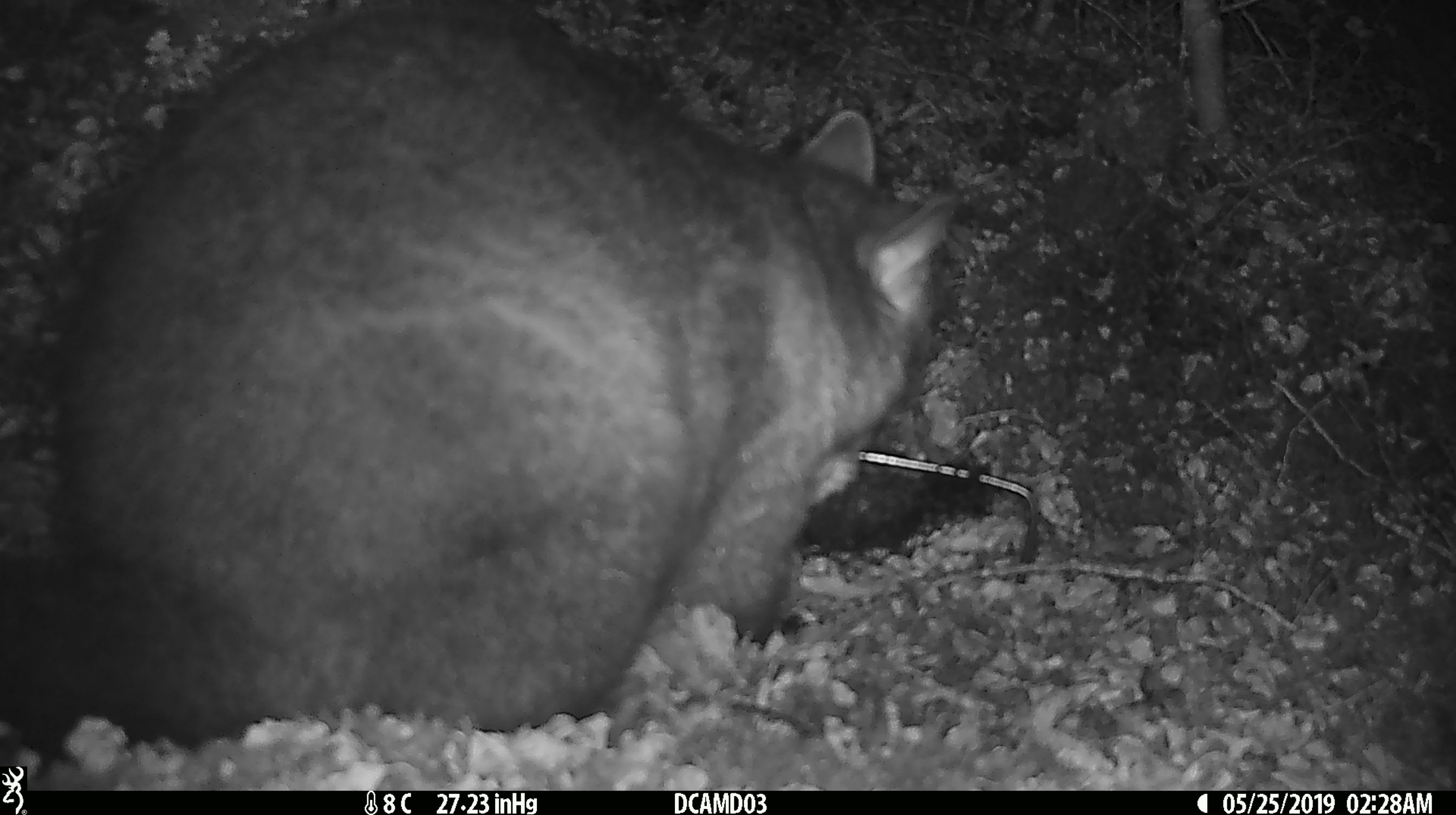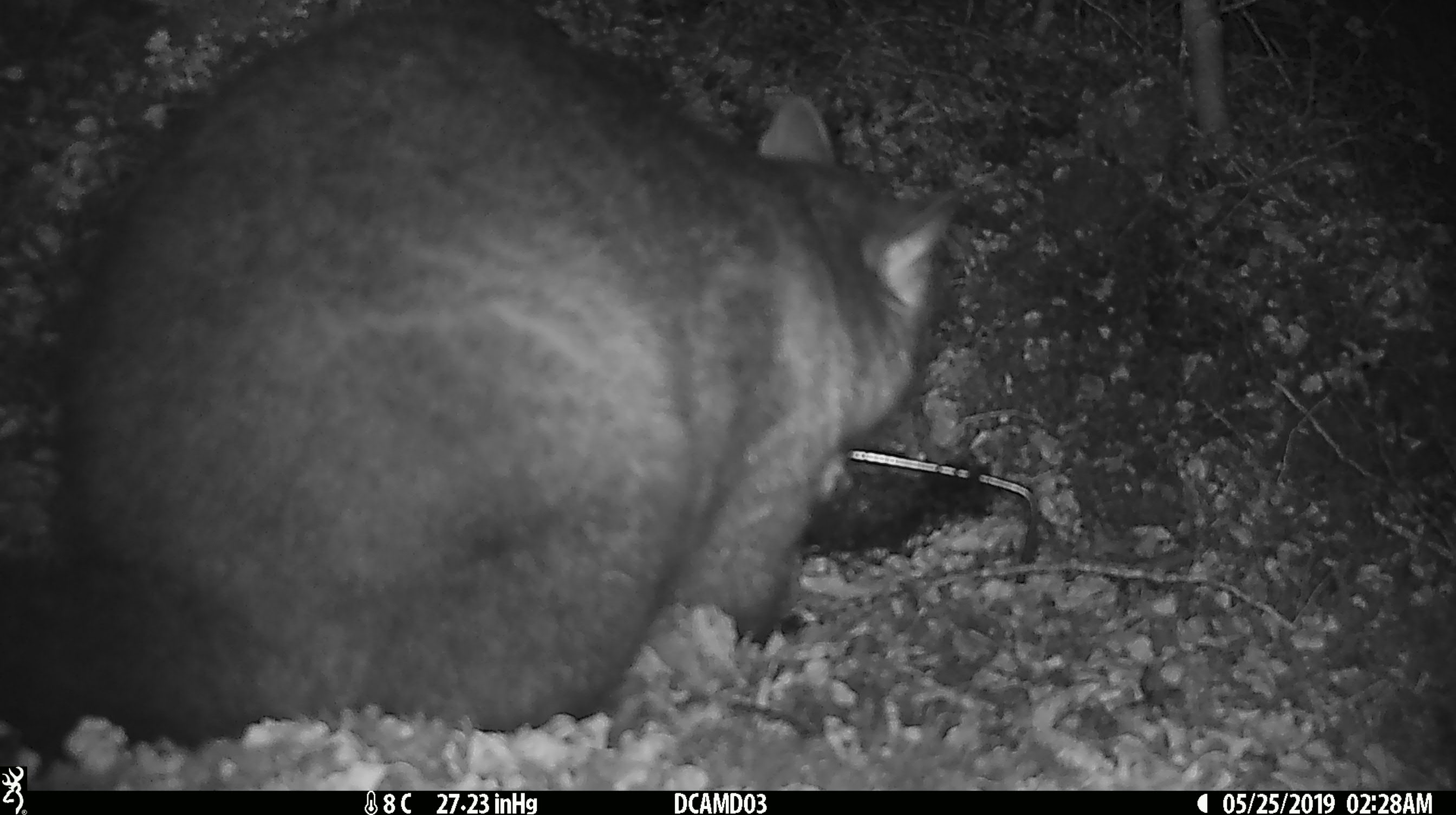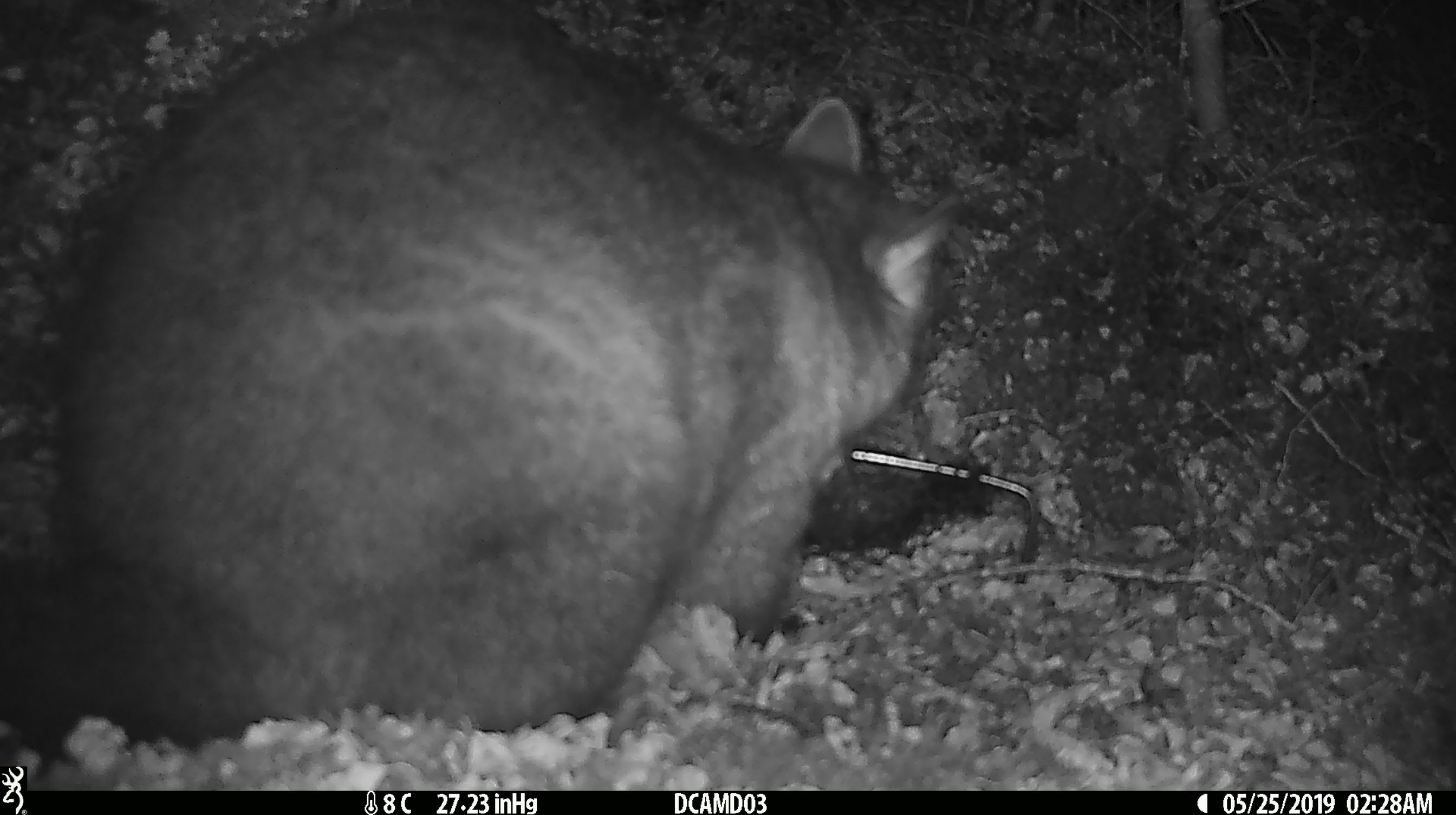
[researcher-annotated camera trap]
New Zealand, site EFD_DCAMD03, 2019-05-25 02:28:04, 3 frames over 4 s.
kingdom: Animalia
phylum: Chordata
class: Mammalia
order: Diprotodontia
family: Phalangeridae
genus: Trichosurus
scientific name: Trichosurus vulpecula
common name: common brushtail possum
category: possum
Possum (common brushtail possum) (Trichosurus vulpecula).